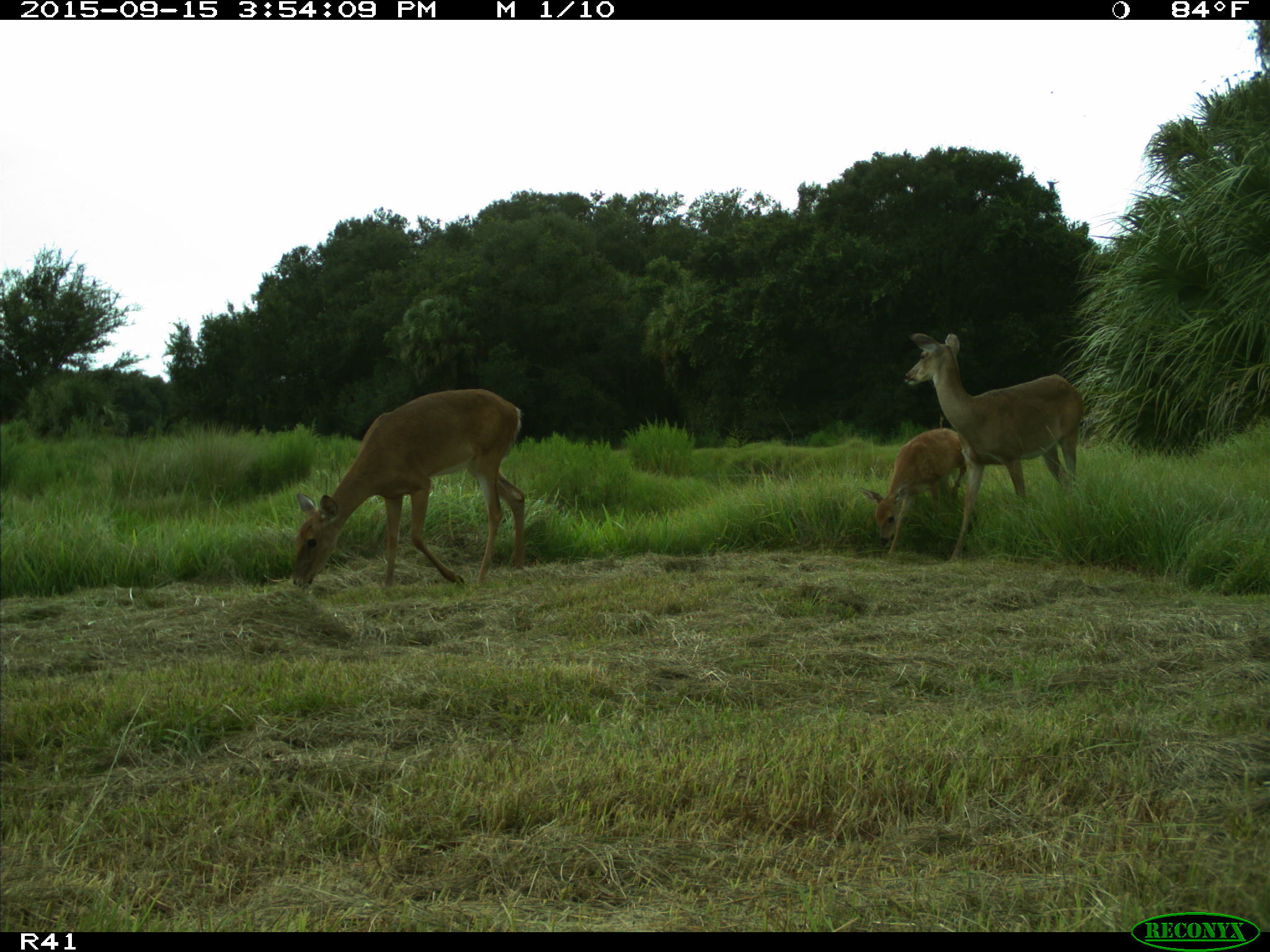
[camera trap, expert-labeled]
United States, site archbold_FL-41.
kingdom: Animalia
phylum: Chordata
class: Mammalia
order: Artiodactyla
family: Cervidae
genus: Odocoileus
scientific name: Odocoileus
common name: deer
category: unidentified deer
Unidentified deer (deer) (Odocoileus).